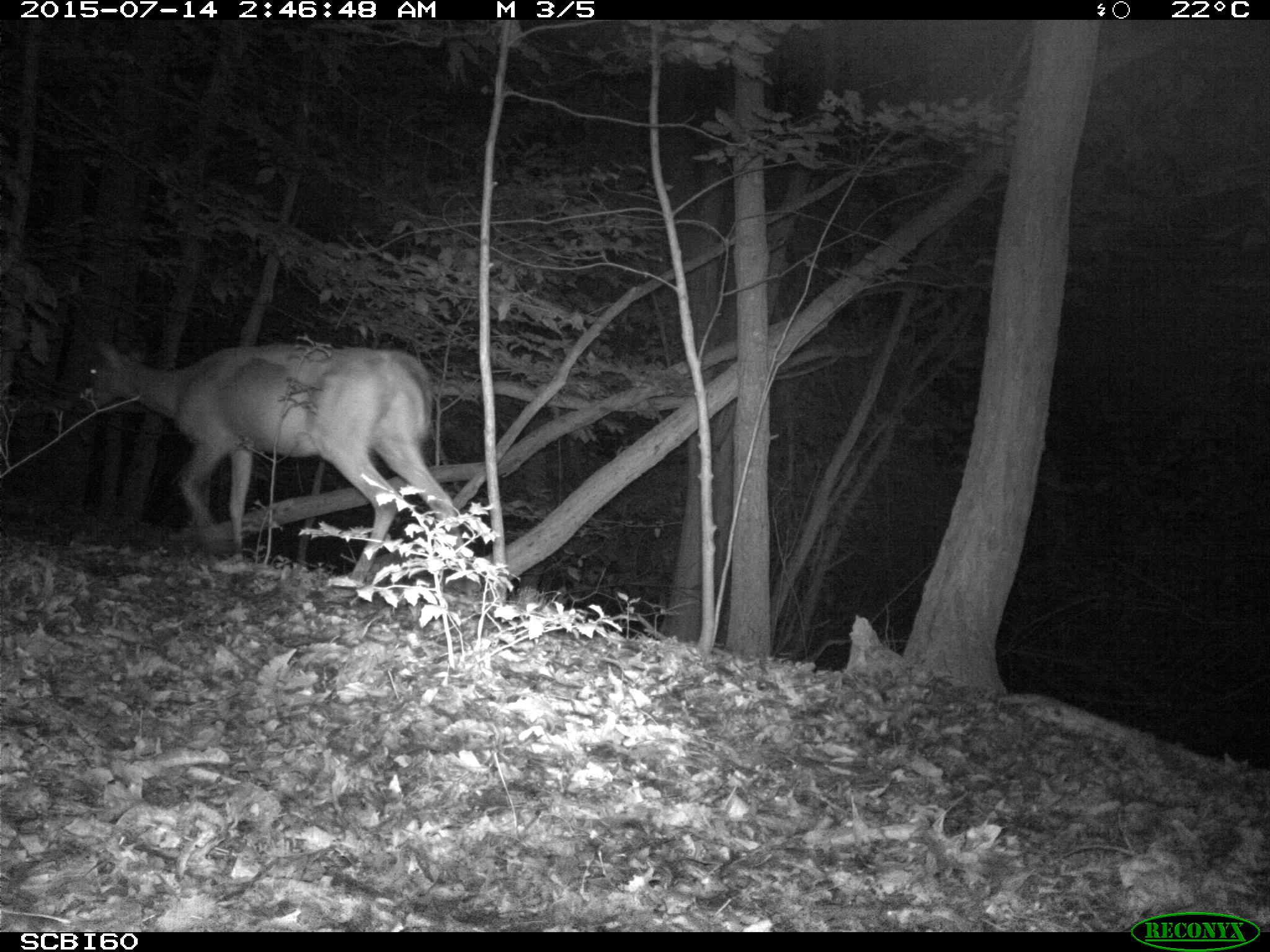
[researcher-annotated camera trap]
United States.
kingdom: Animalia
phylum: Chordata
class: Mammalia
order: Artiodactyla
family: Cervidae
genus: Odocoileus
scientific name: Odocoileus virginianus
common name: white-tailed deer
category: White Tailed Deer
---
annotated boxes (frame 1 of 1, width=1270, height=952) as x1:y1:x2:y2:
White Tailed Deer: 79:328:481:566